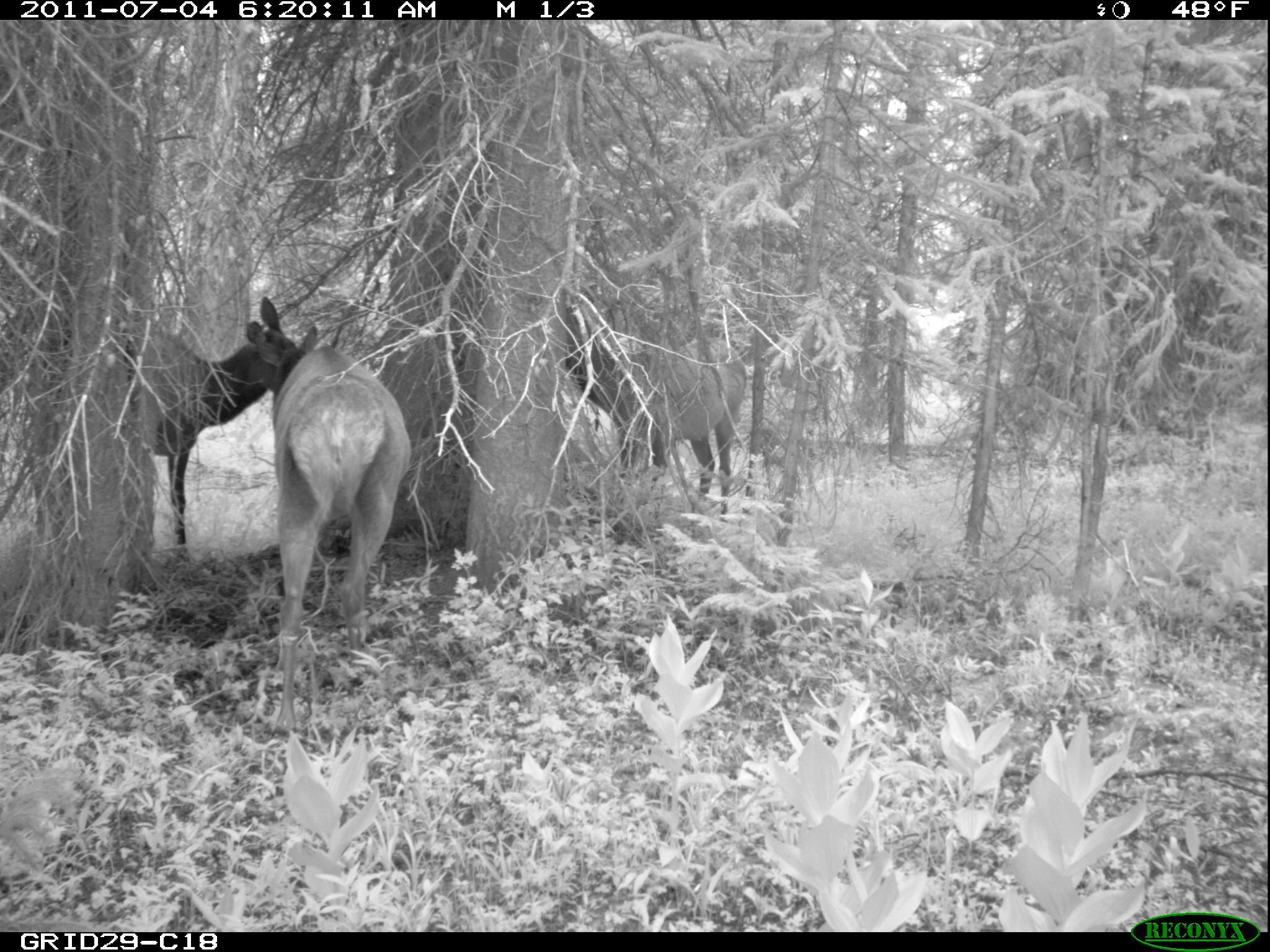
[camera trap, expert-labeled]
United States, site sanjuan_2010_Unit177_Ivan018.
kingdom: Animalia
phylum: Chordata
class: Mammalia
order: Artiodactyla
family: Cervidae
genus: Cervus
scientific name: Cervus elaphus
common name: red deer